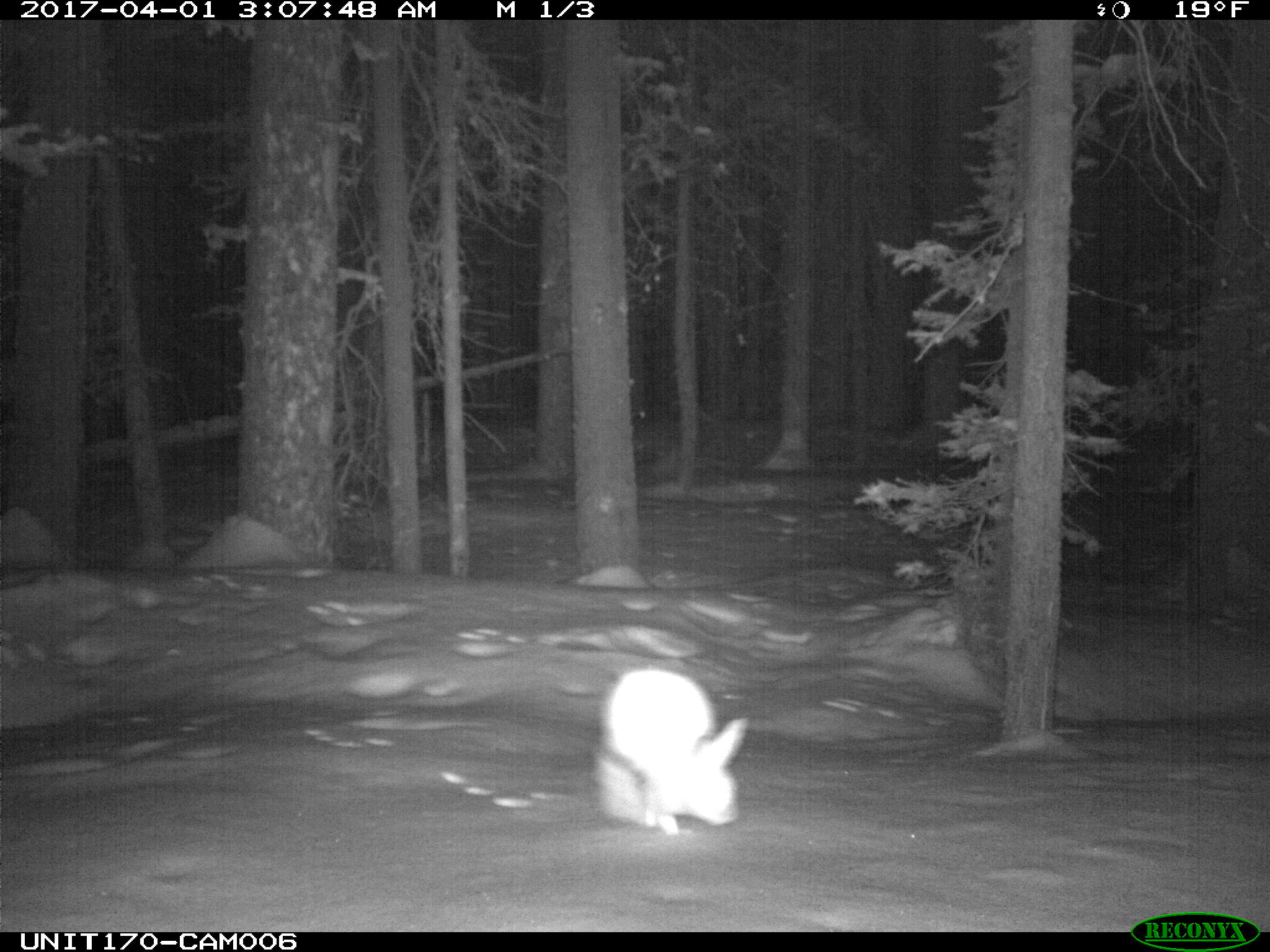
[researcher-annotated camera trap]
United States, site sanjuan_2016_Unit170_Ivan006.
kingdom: Animalia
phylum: Chordata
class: Mammalia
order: Lagomorpha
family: Leporidae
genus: Lepus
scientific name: Lepus americanus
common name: snowshoe hare